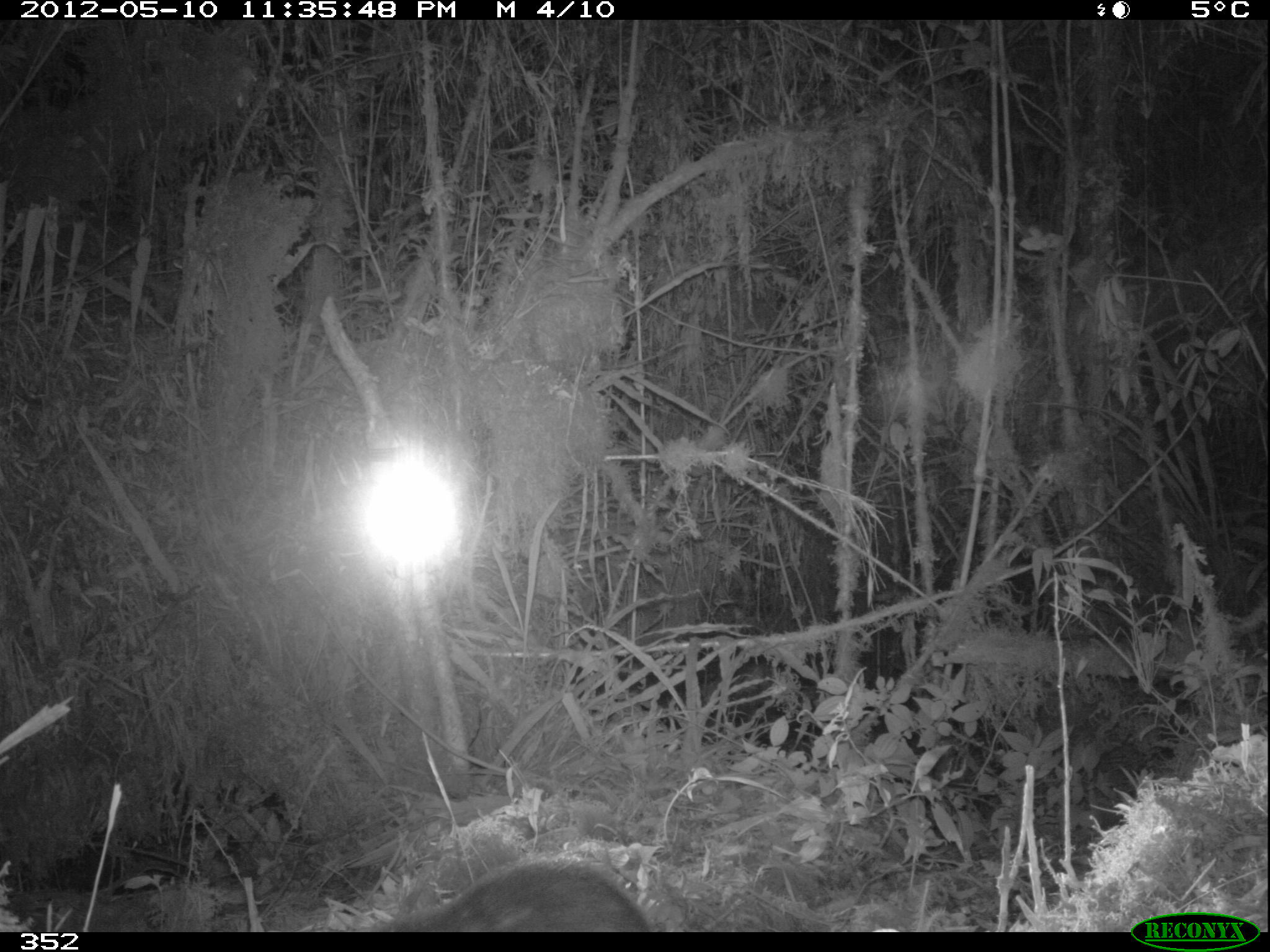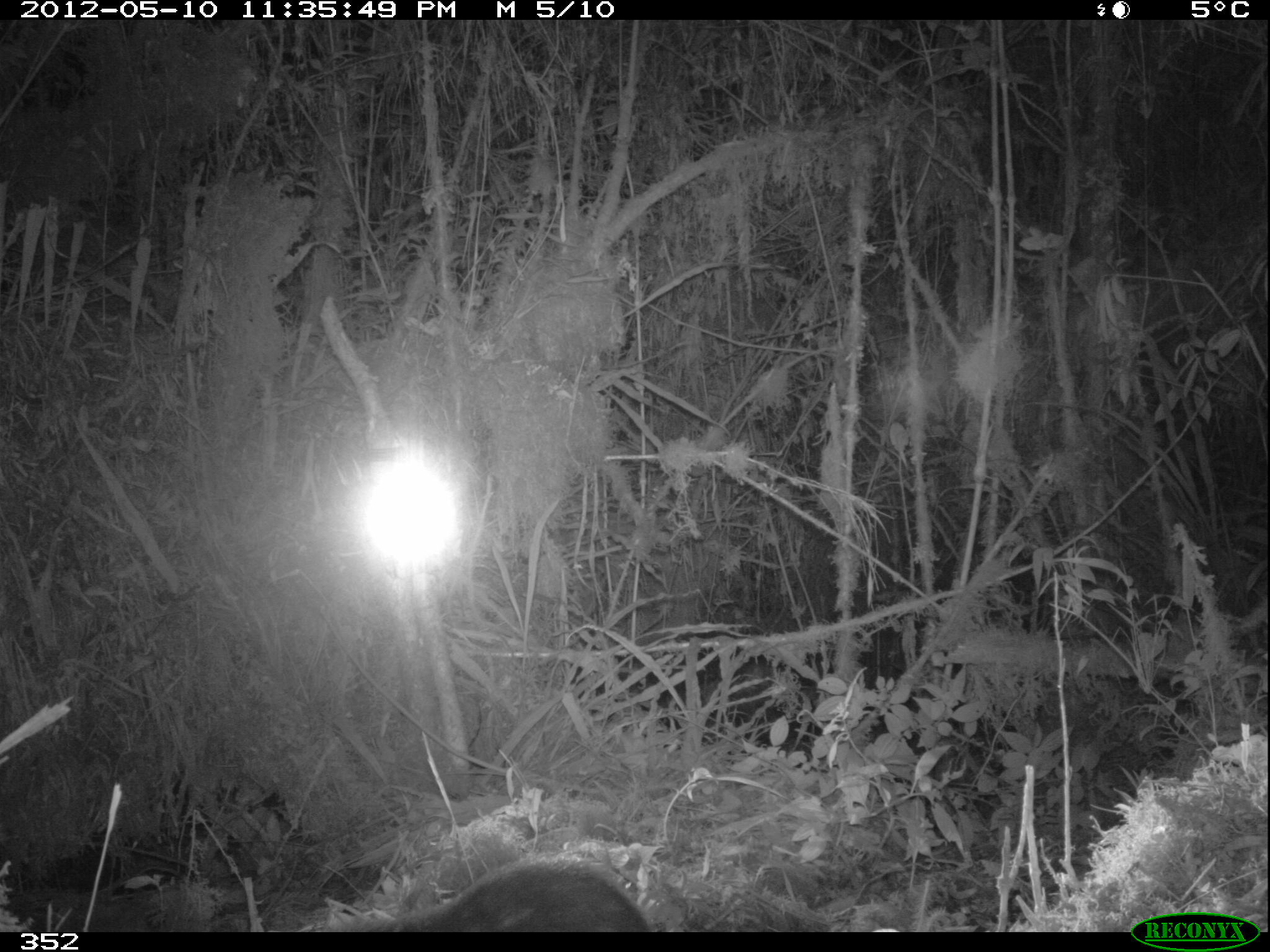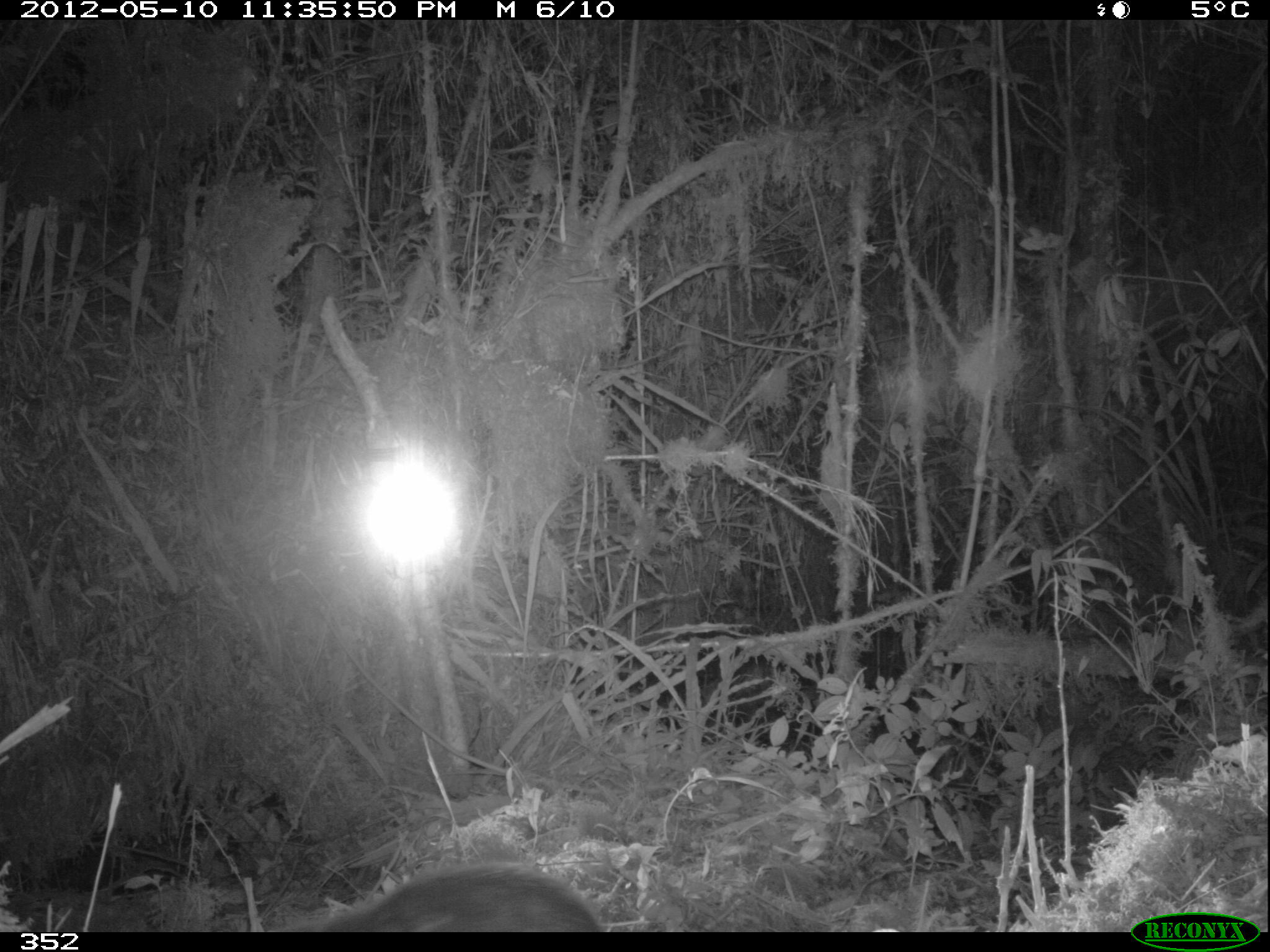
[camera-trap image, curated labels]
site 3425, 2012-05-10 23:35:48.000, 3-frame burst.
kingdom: Animalia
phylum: Chordata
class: Mammalia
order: Rodentia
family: Cuniculidae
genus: Cuniculus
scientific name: Cuniculus taczanowskii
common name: mountain paca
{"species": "Cuniculus taczanowskii (mountain paca)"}